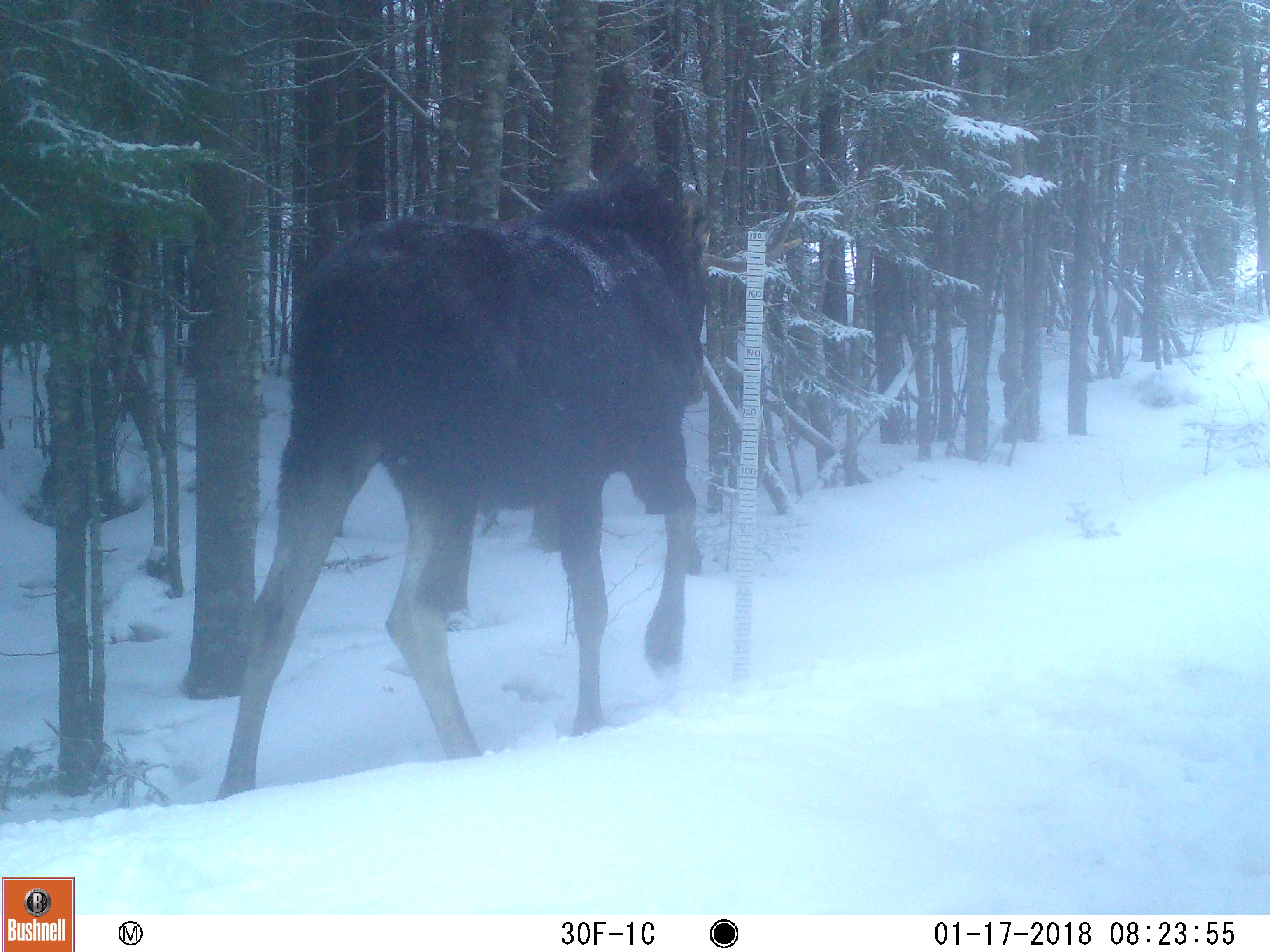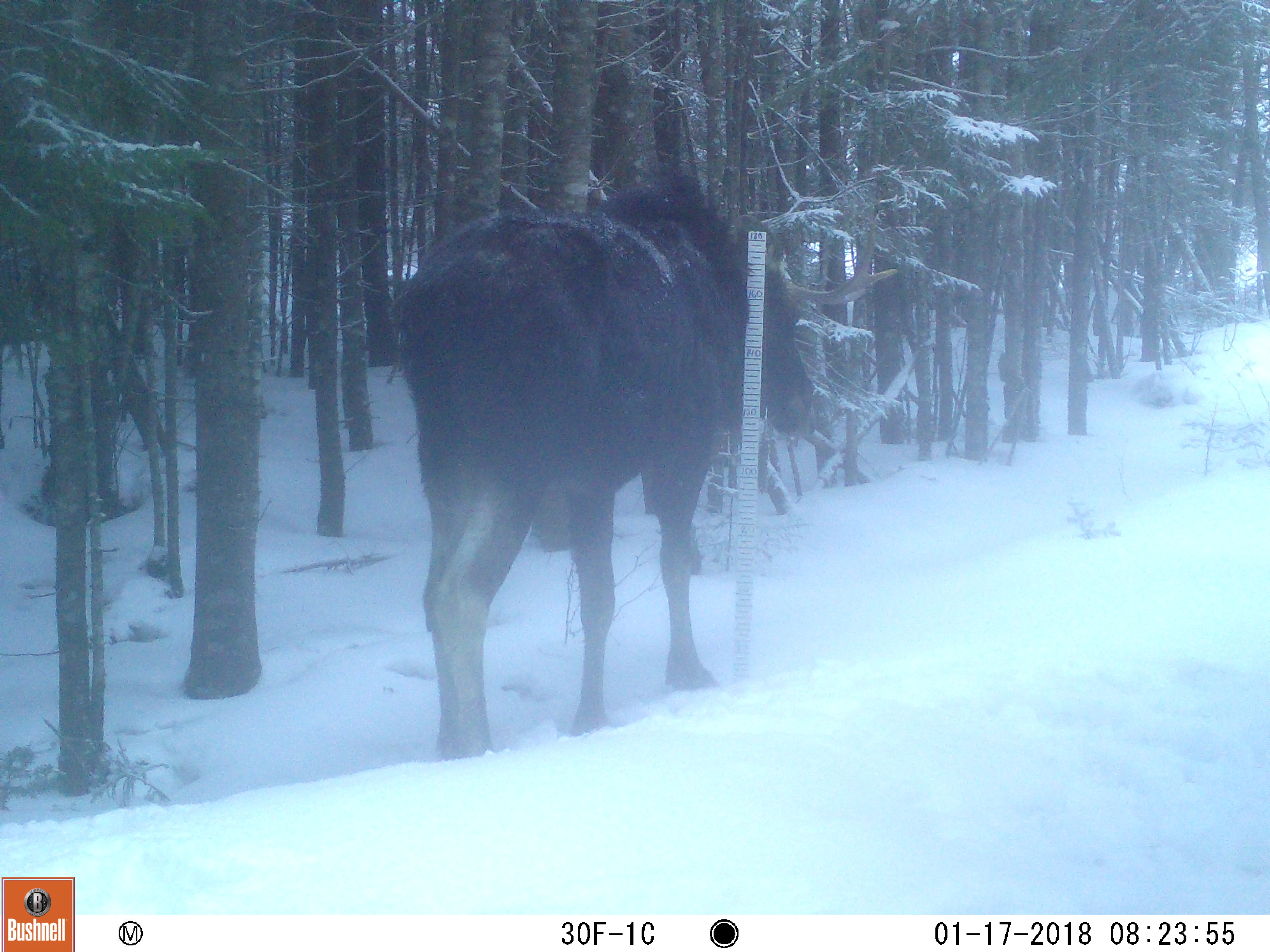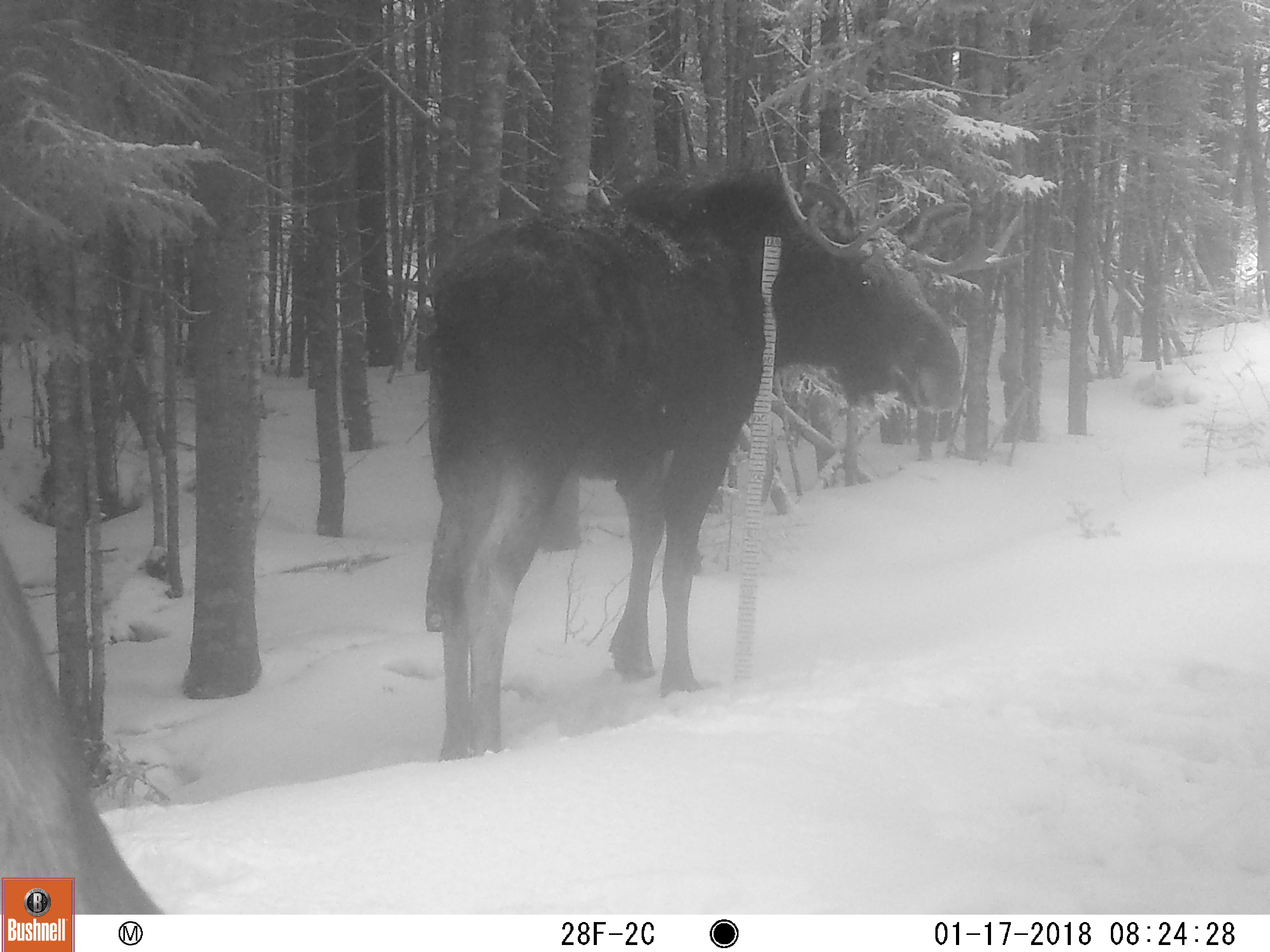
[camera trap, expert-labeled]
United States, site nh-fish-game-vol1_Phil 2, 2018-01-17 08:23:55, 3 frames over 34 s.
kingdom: Animalia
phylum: Chordata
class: Mammalia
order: Artiodactyla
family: Cervidae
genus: Alces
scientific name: Alces alces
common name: moose